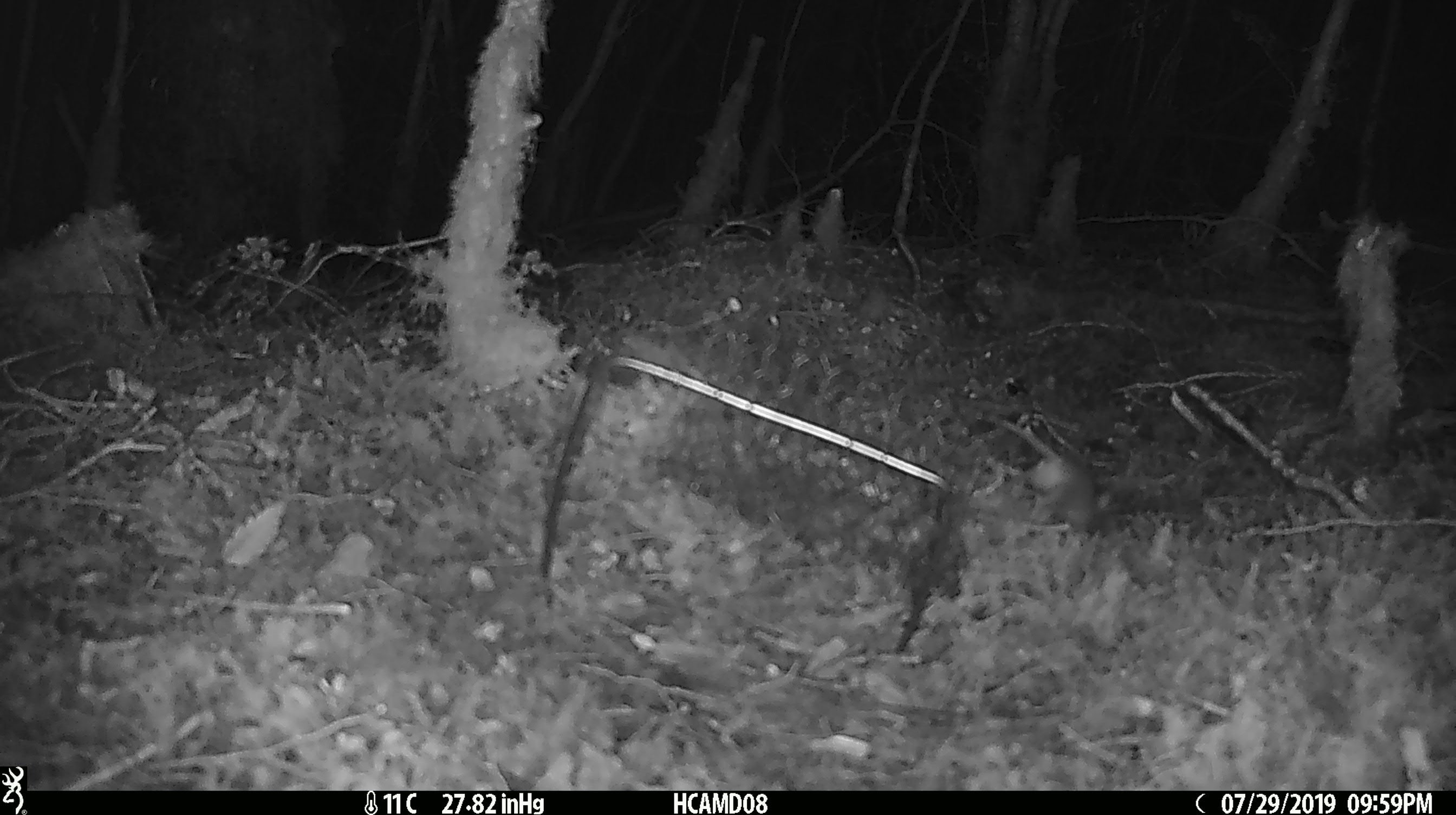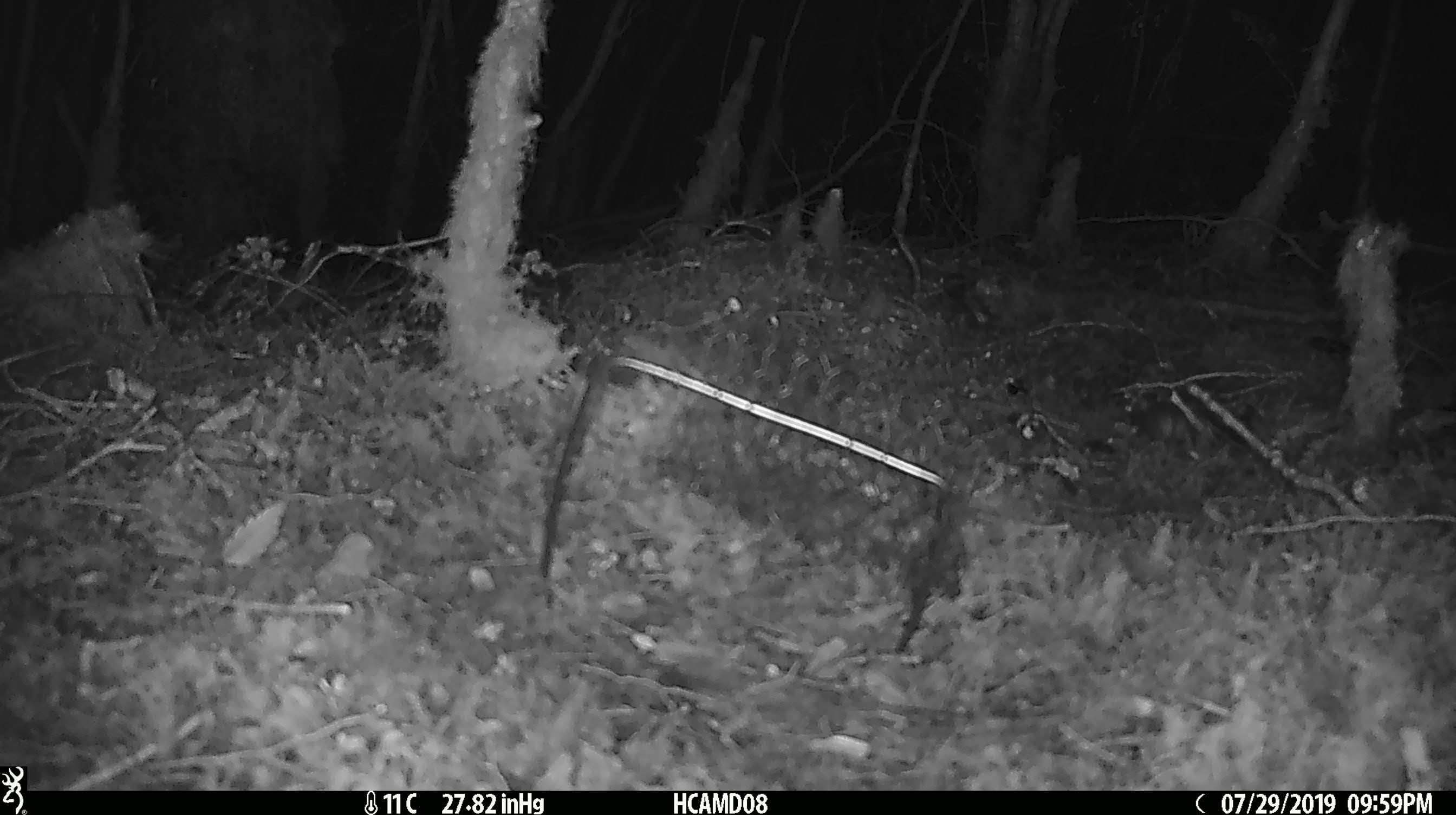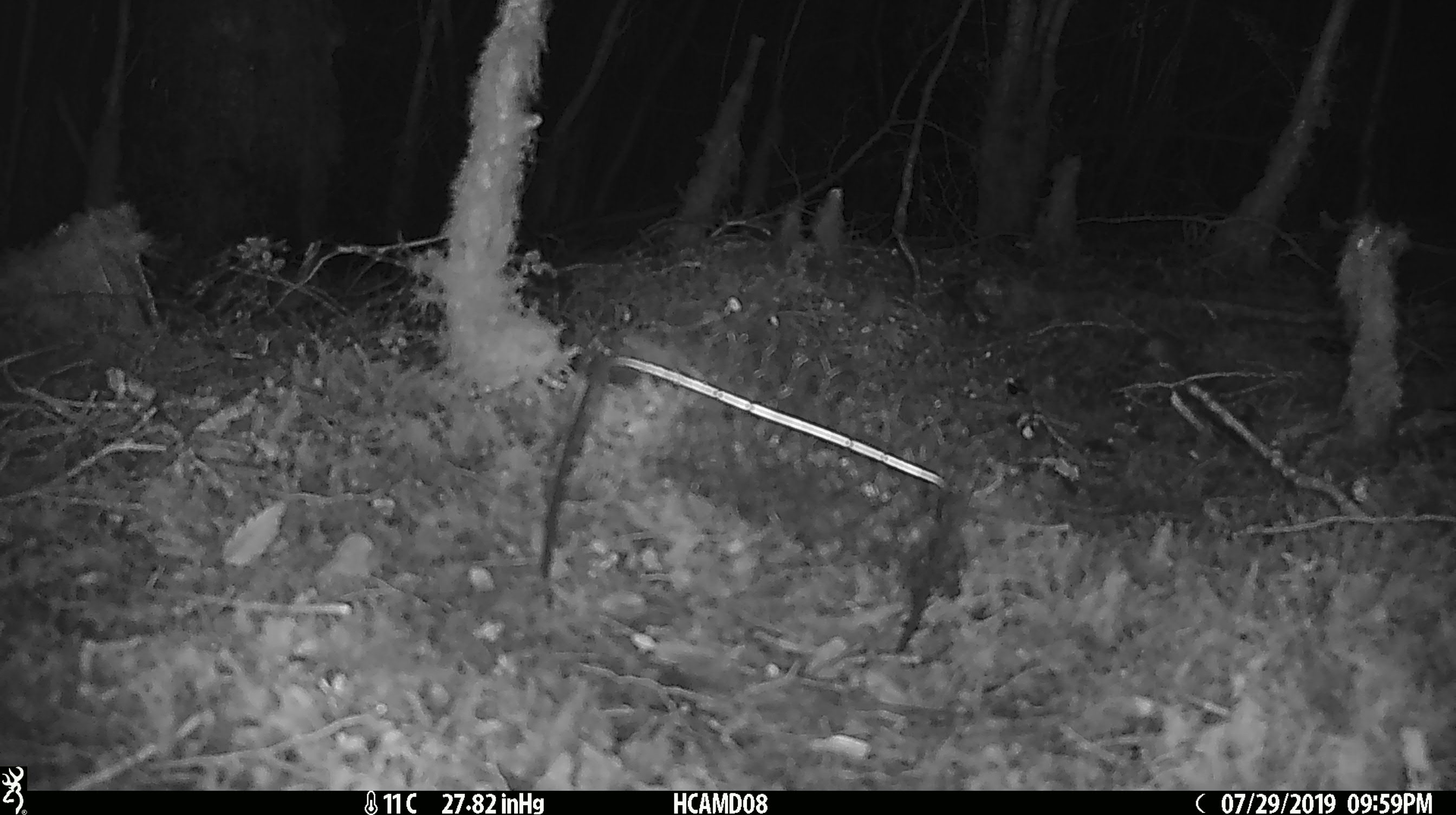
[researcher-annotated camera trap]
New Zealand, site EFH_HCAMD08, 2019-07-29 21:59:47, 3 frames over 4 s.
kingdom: Animalia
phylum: Chordata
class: Mammalia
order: Rodentia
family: Muridae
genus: Mus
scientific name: Mus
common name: mouse